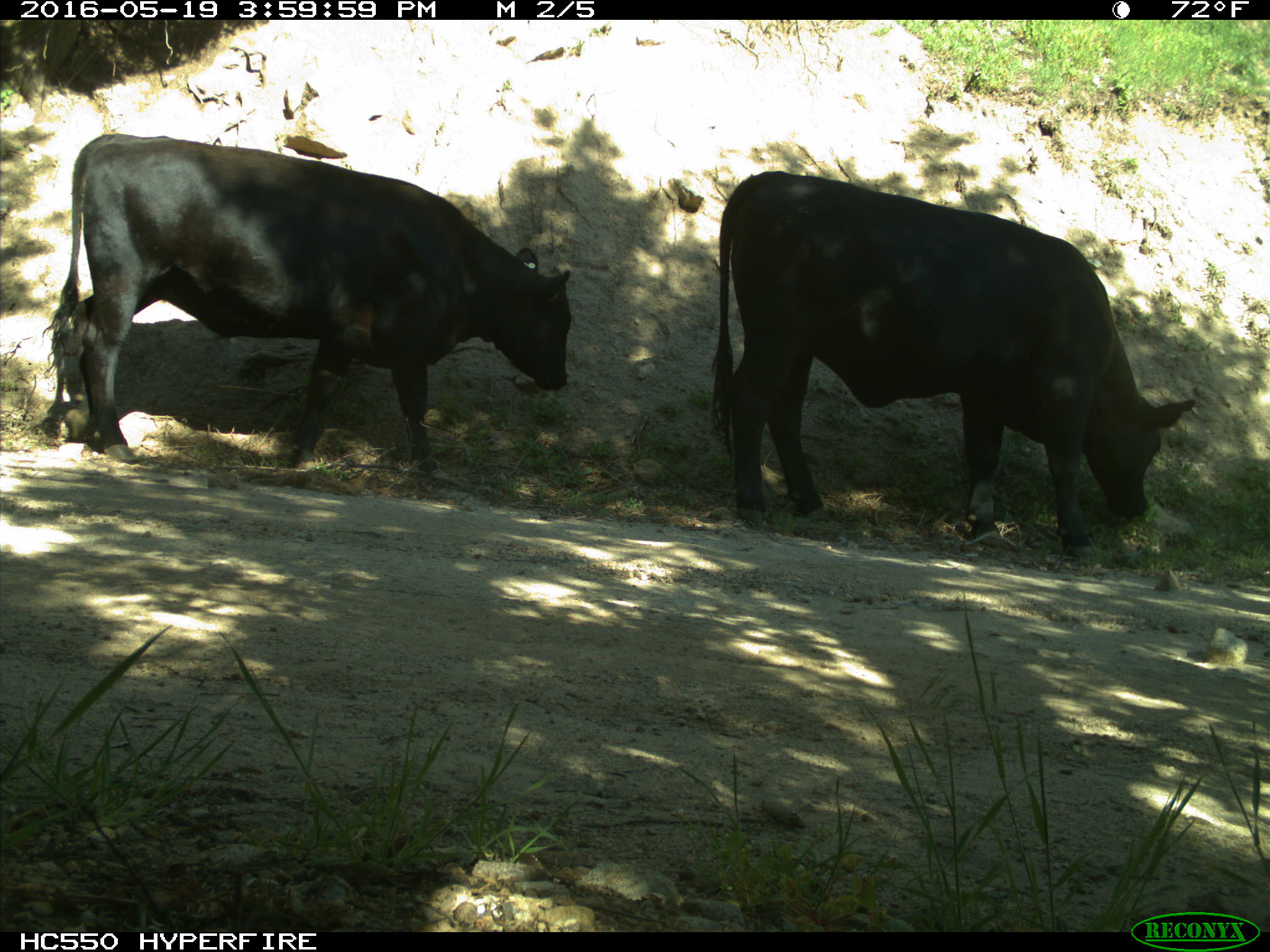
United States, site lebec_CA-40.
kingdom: Animalia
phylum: Chordata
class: Mammalia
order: Artiodactyla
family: Bovidae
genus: Bos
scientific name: Bos taurus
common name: domestic cow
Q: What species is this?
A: Bos taurus (domestic cow).